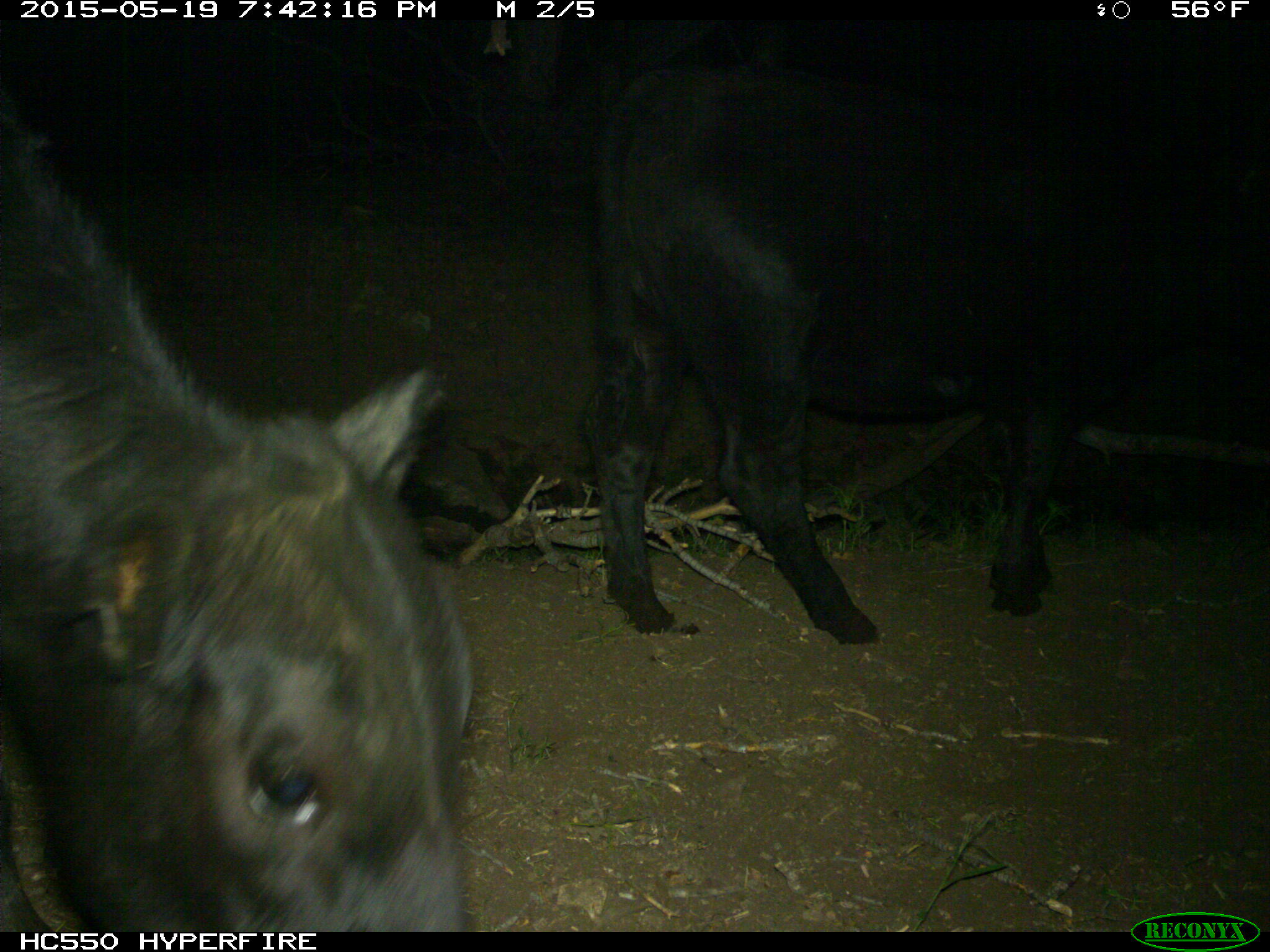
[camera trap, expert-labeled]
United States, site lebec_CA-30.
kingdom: Animalia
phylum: Chordata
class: Mammalia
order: Artiodactyla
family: Bovidae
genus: Bos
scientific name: Bos taurus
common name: domestic cow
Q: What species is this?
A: Bos taurus (domestic cow).